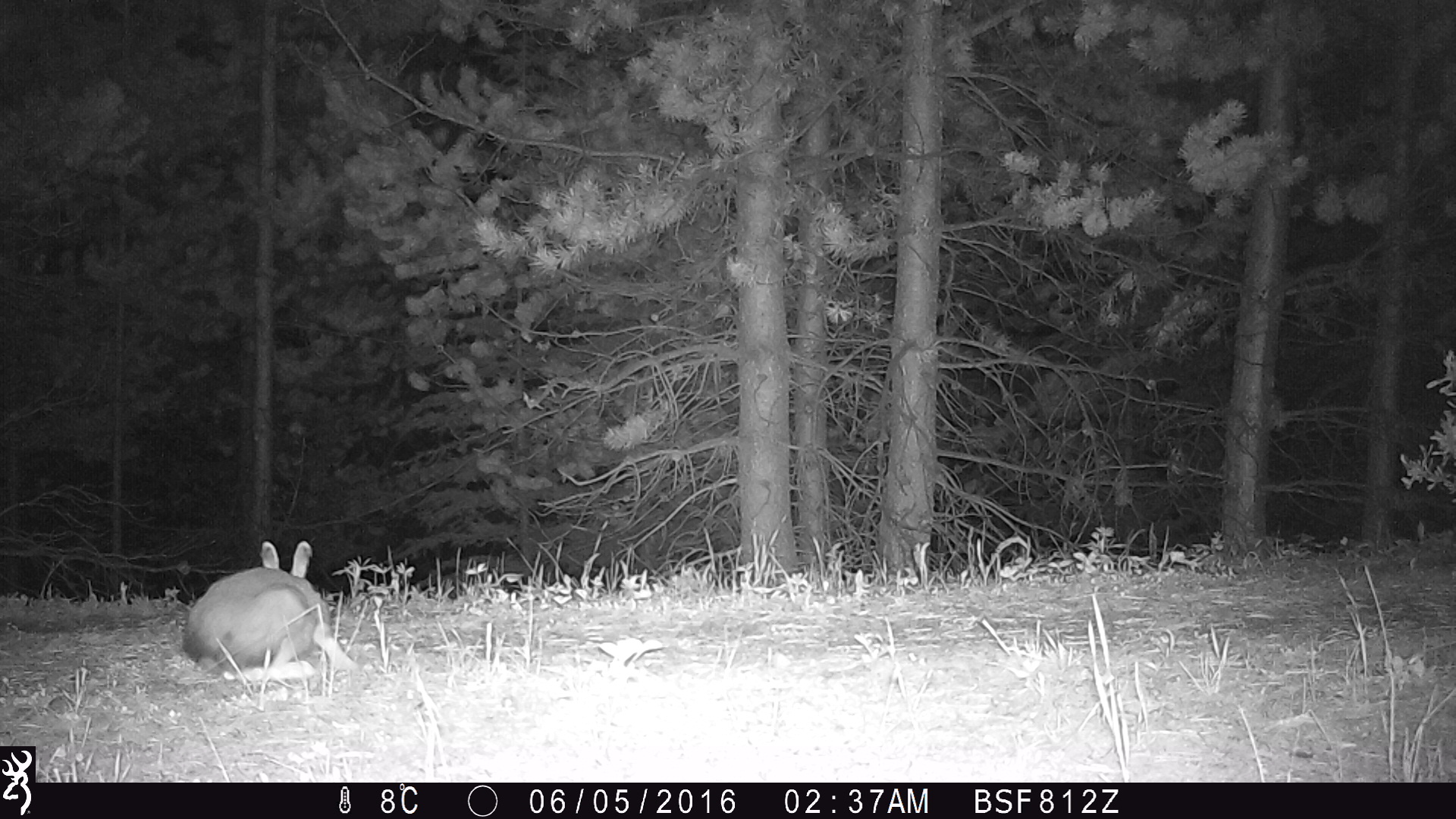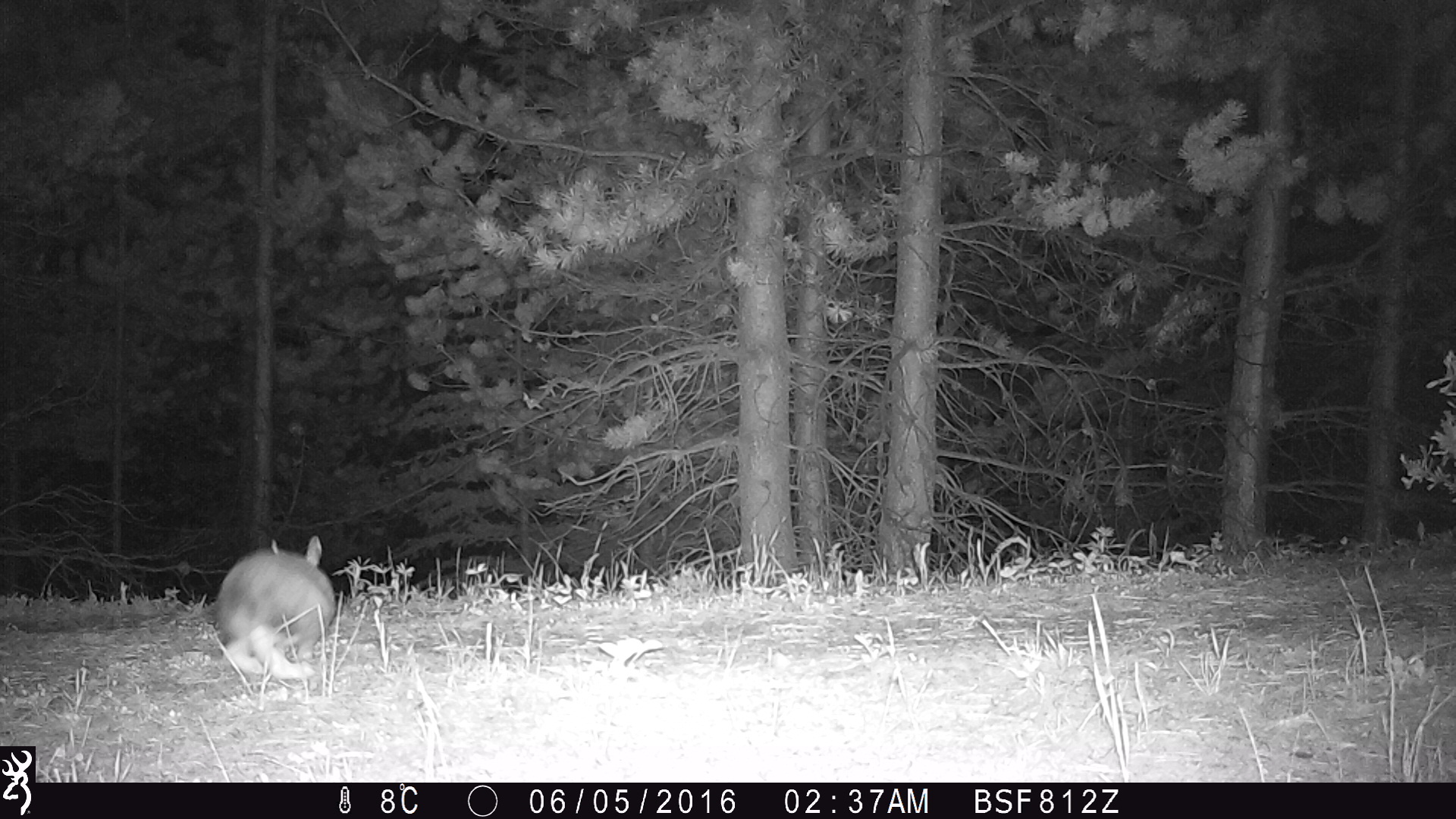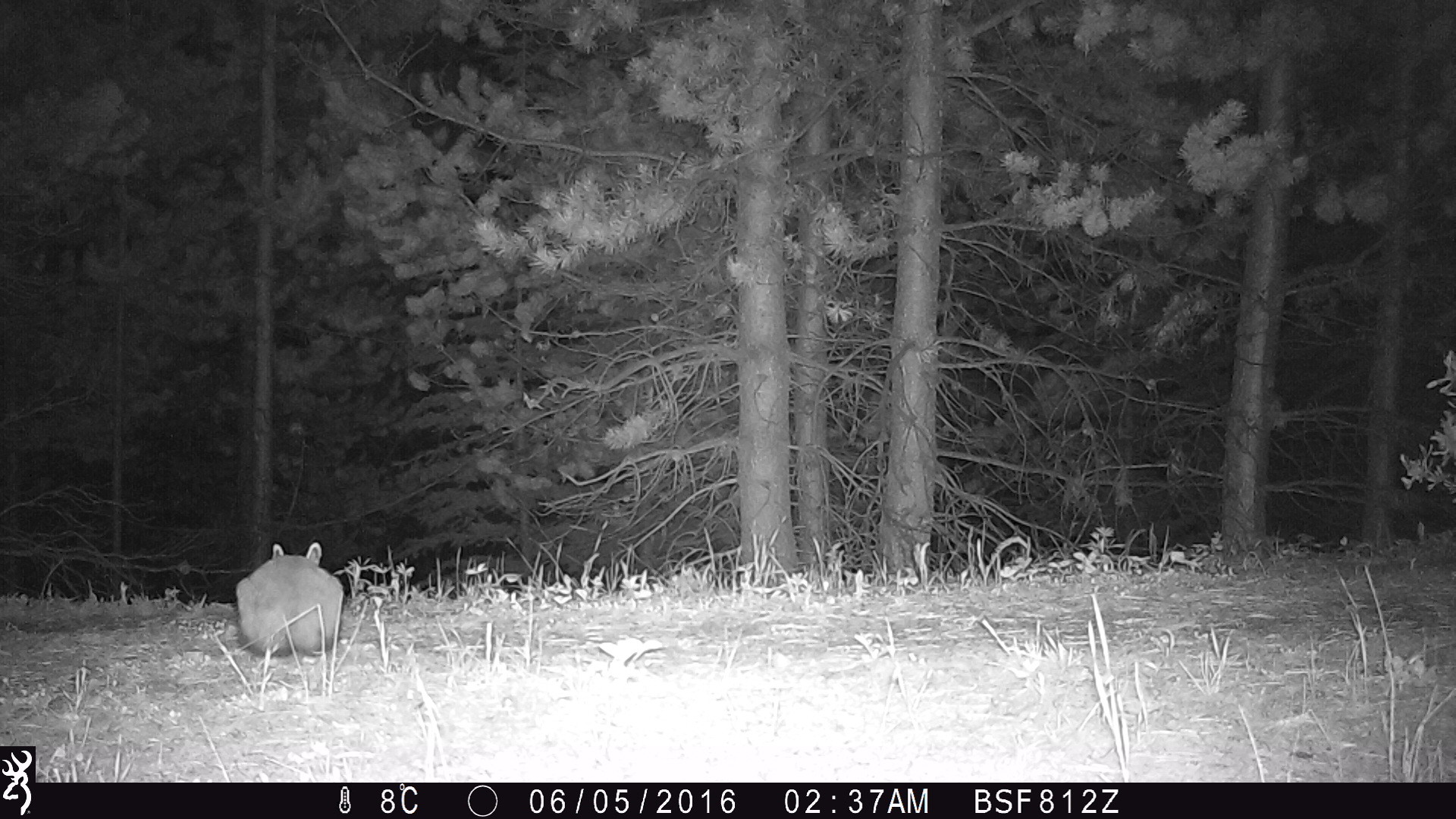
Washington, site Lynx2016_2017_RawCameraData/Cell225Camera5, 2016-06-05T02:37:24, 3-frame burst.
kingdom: Animalia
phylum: Chordata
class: Mammalia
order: Lagomorpha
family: Leporidae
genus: Lepus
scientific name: Lepus americanus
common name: snowshoe hare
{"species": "Lepus americanus (snowshoe hare)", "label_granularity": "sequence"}